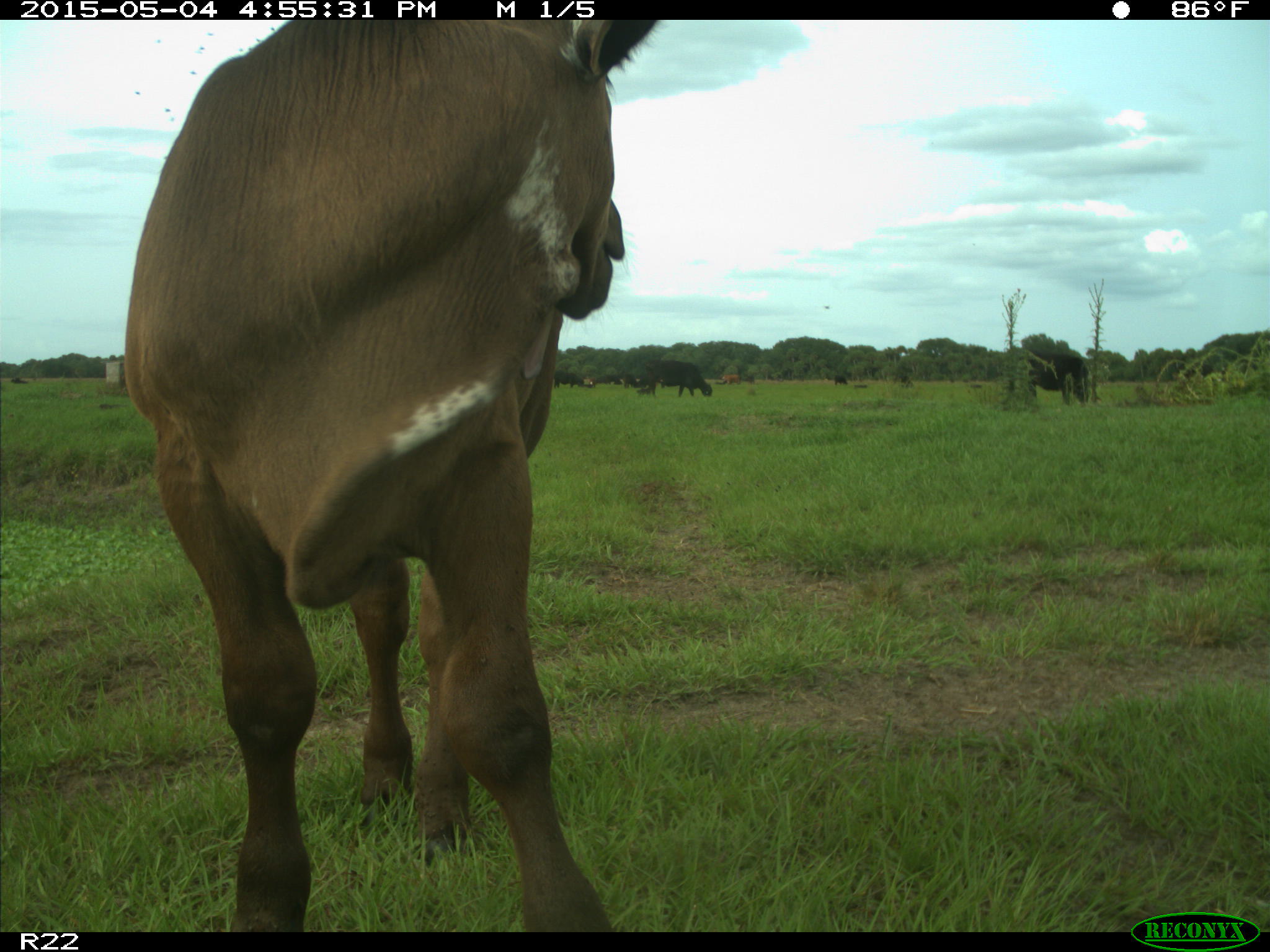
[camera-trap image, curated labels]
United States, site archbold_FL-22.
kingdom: Animalia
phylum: Chordata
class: Mammalia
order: Artiodactyla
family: Bovidae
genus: Bos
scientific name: Bos taurus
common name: domestic cow